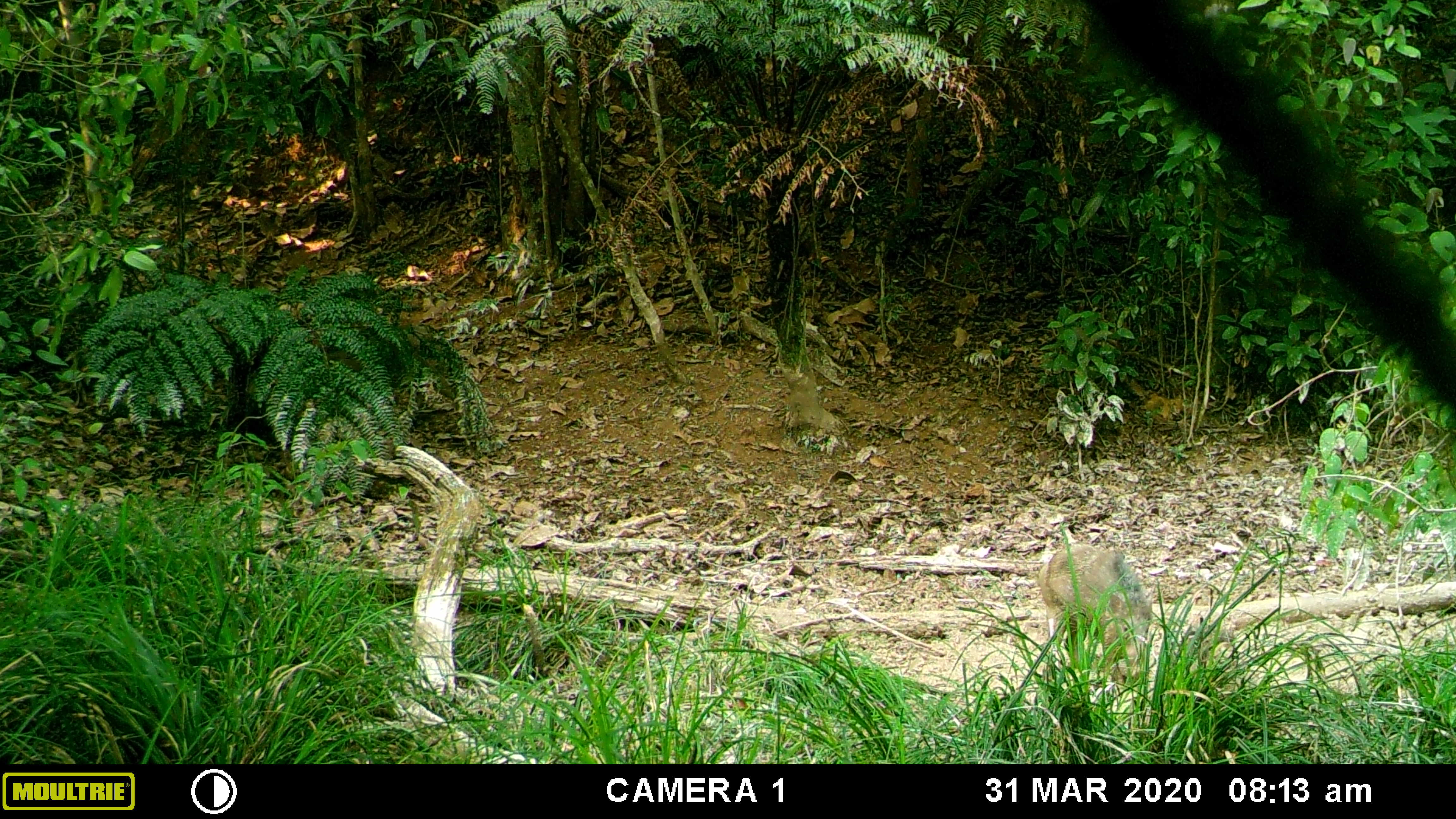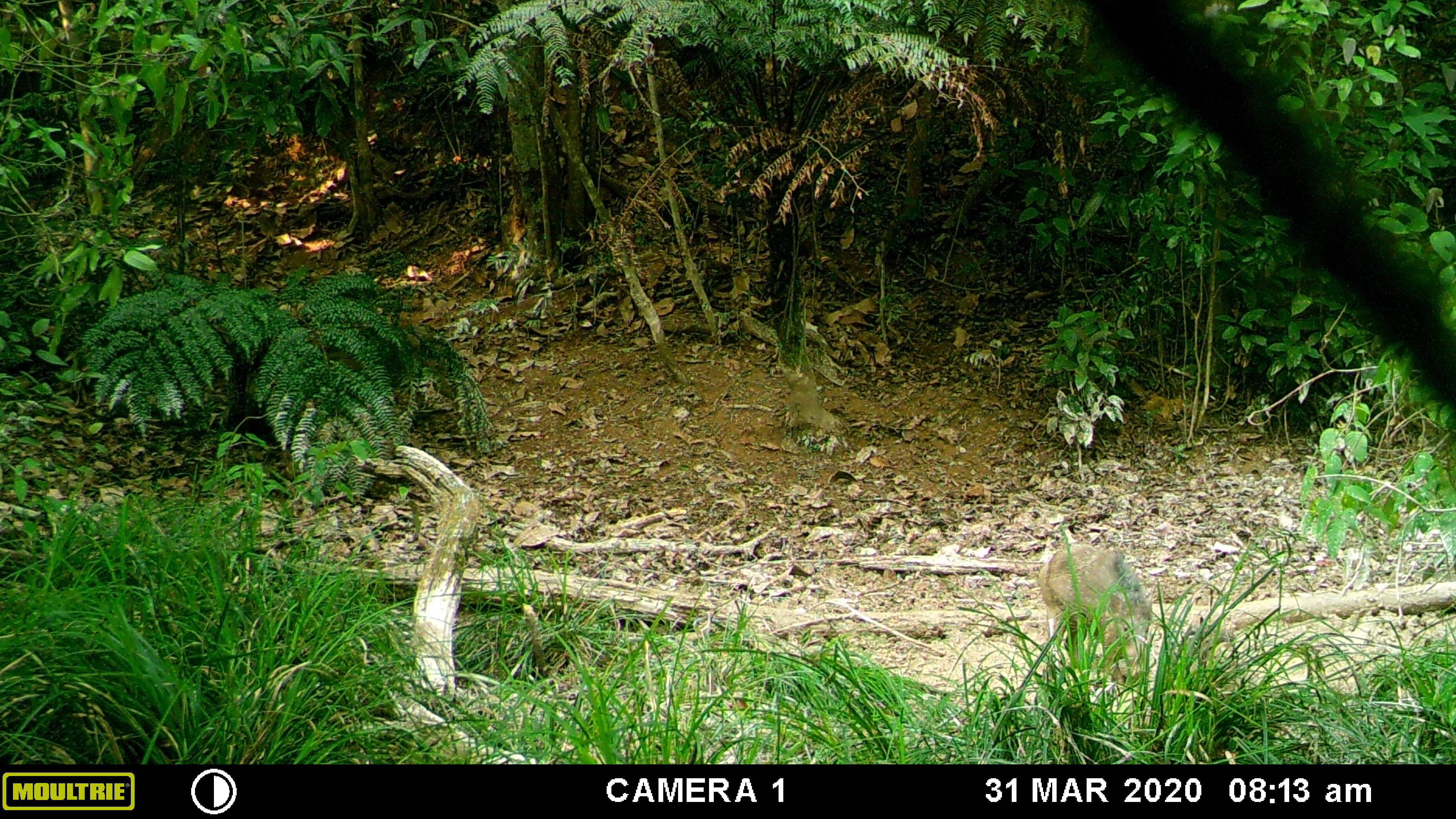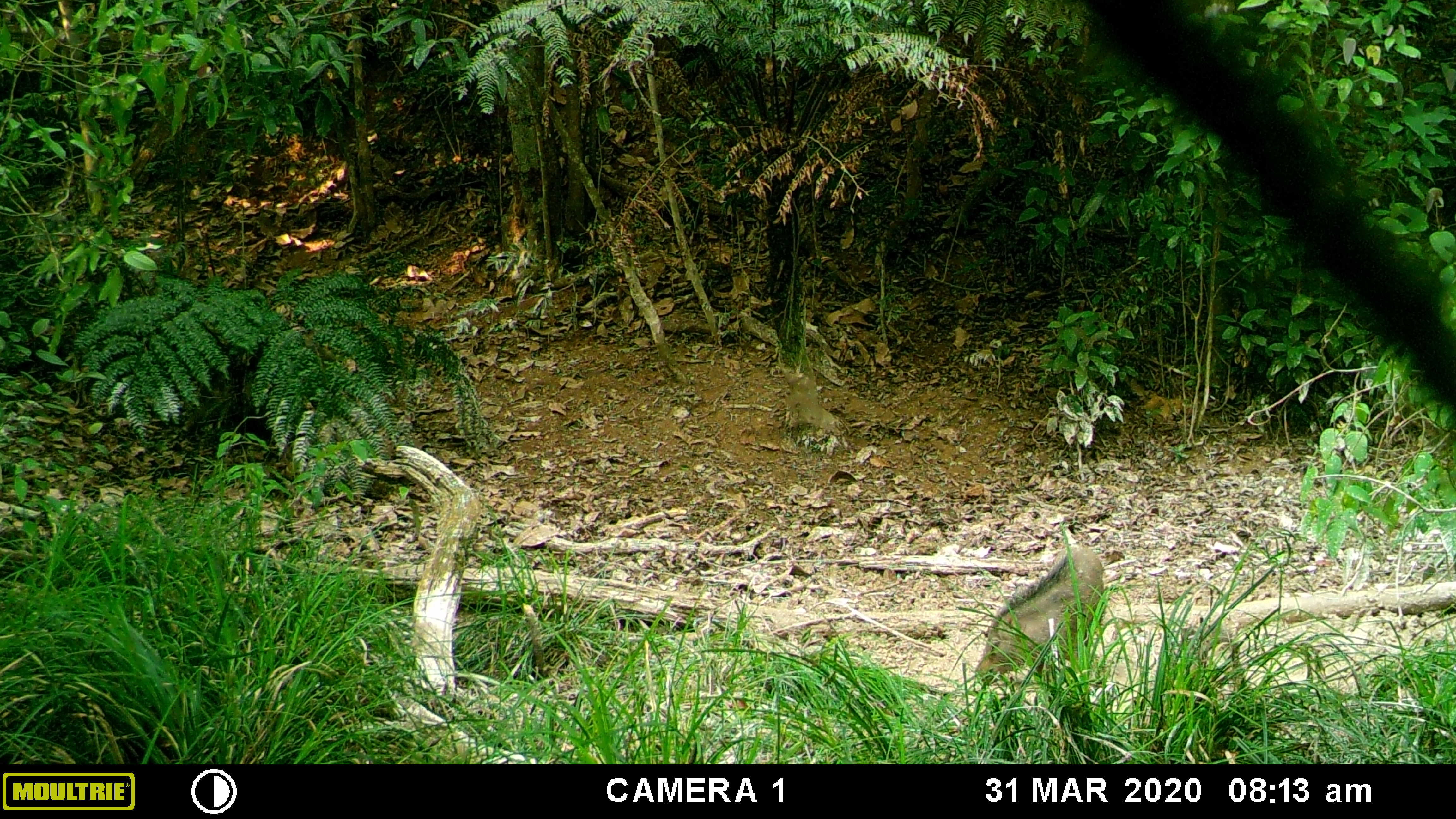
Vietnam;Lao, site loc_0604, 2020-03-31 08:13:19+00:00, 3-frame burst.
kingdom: Animalia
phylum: Chordata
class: Aves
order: Galliformes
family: Phasianidae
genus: Gallus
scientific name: Gallus gallus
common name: red junglefowl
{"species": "red junglefowl (Gallus gallus)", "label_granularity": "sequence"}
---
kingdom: Animalia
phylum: Chordata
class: Mammalia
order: Artiodactyla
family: Suidae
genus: Sus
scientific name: Sus scrofa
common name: eurasian wild pig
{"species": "eurasian wild pig (Sus scrofa)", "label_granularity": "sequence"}